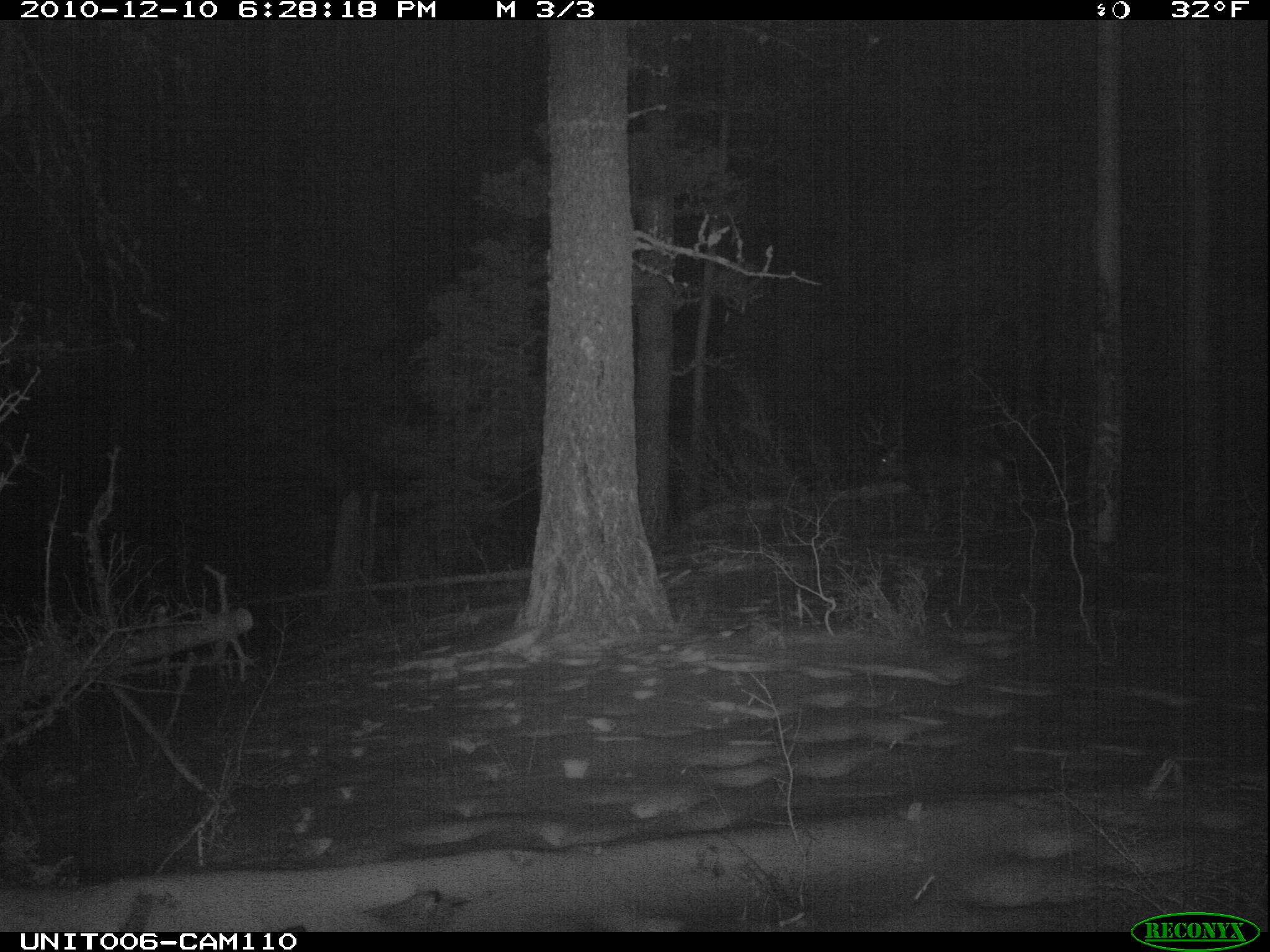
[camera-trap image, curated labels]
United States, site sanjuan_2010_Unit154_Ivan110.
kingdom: Animalia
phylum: Chordata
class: Mammalia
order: Artiodactyla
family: Cervidae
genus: Odocoileus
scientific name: Odocoileus hemionus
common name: mule deer